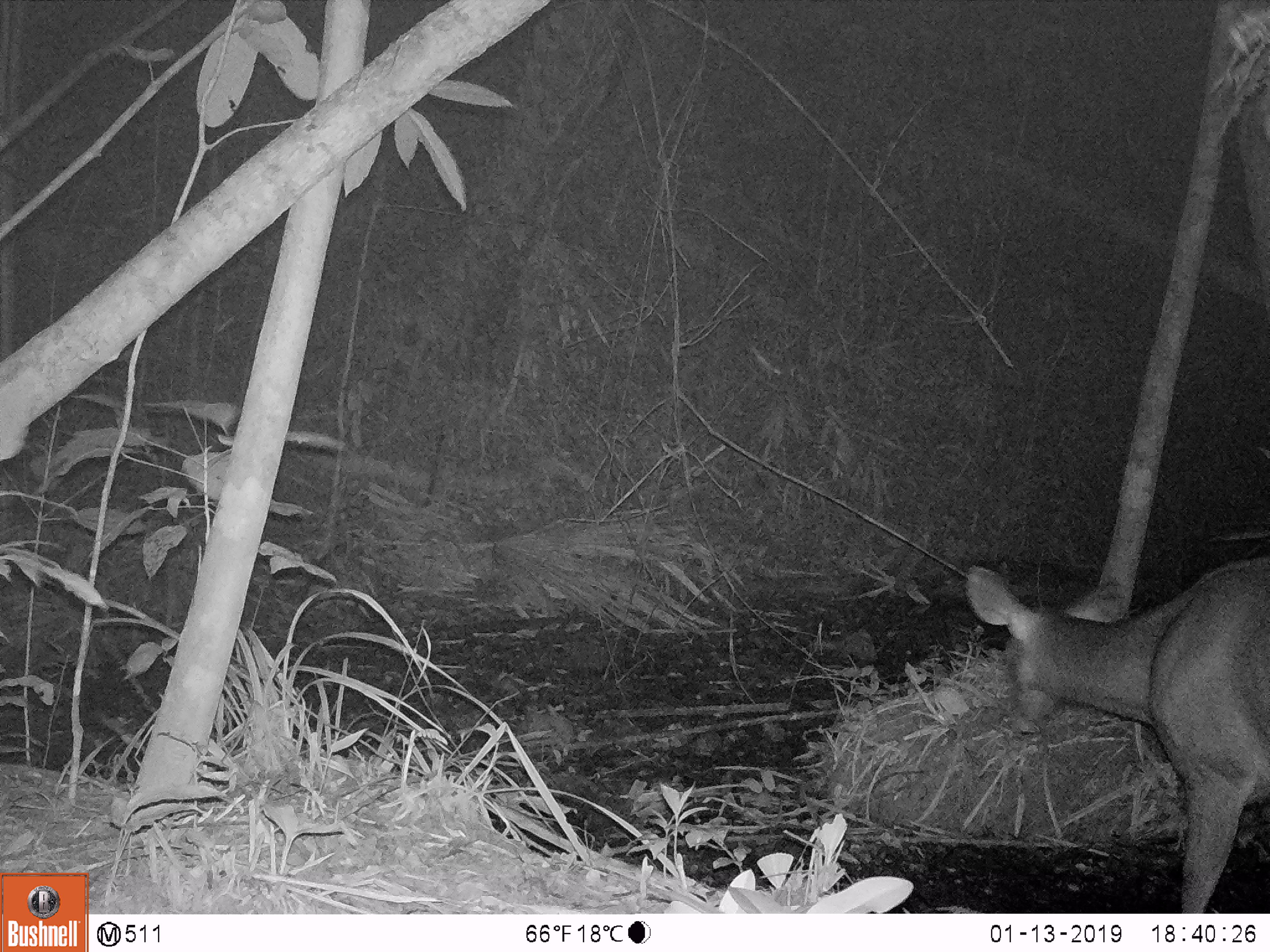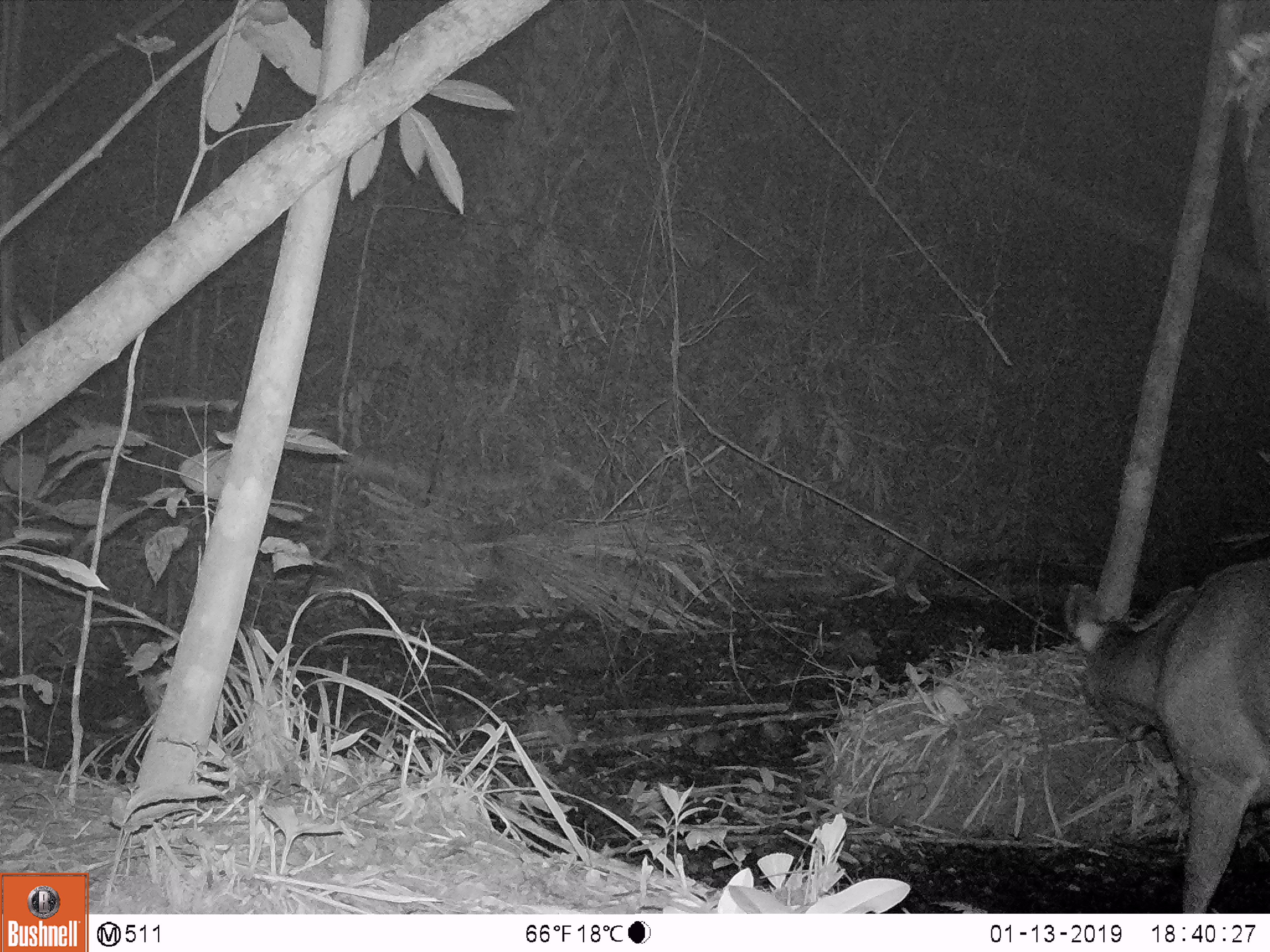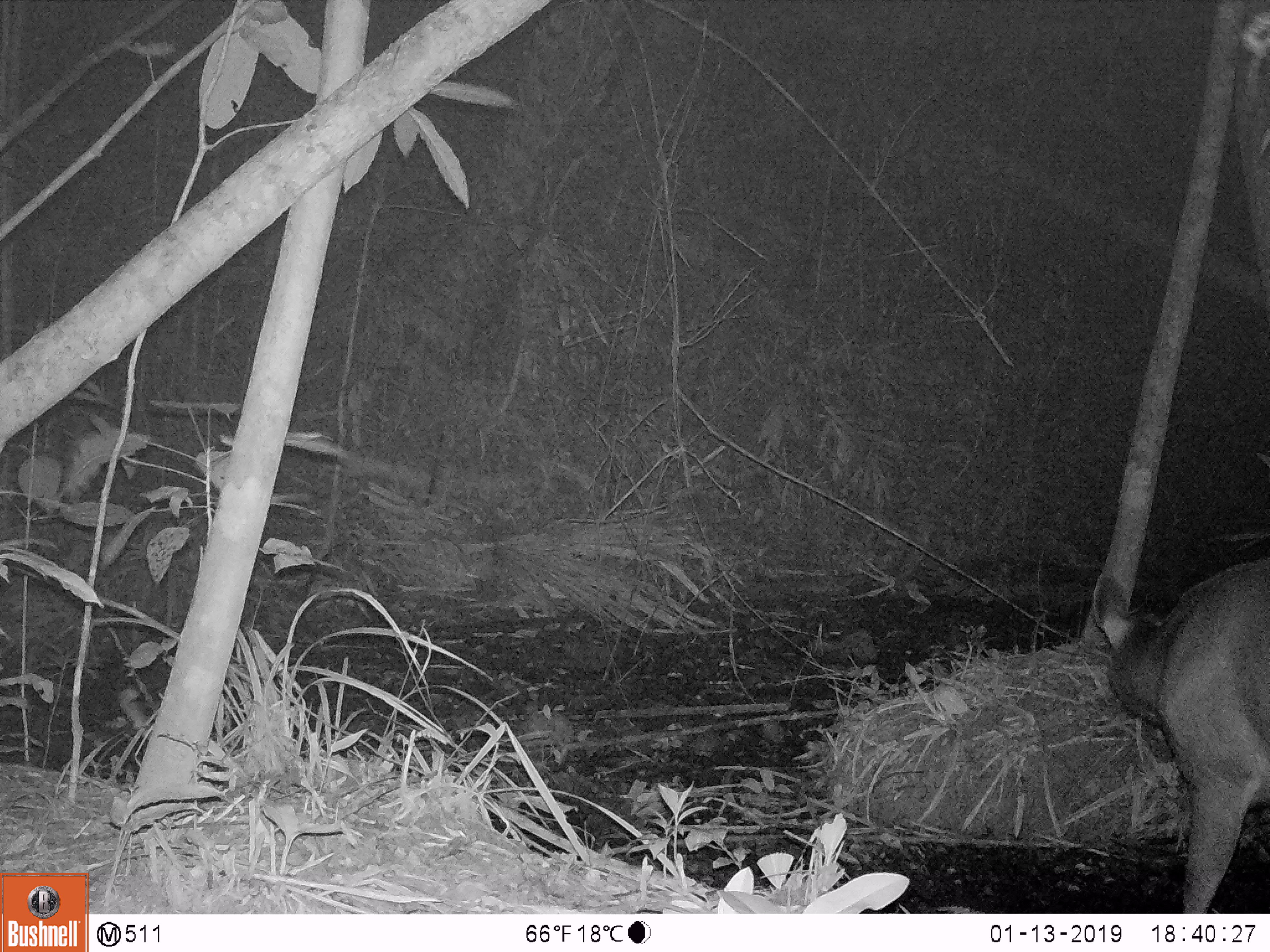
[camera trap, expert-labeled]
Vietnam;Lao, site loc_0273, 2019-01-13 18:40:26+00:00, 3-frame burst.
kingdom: Animalia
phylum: Chordata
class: Mammalia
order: Artiodactyla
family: Cervidae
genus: Rusa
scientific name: Rusa unicolor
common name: sambar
Sambar (Rusa unicolor). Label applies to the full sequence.